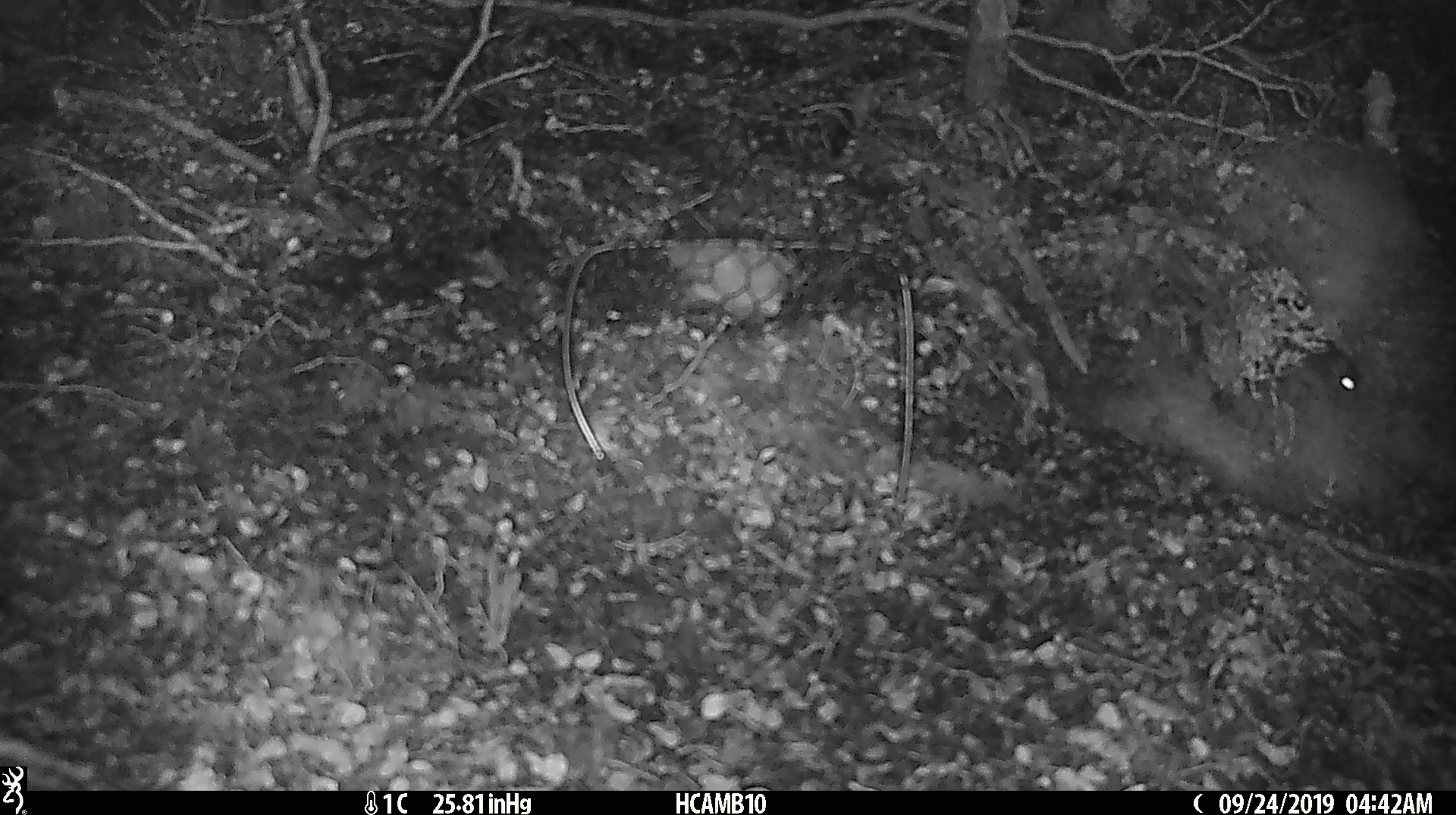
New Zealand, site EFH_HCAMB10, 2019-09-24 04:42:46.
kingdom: Animalia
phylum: Chordata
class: Mammalia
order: Rodentia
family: Muridae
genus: Mus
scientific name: Mus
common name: mouse